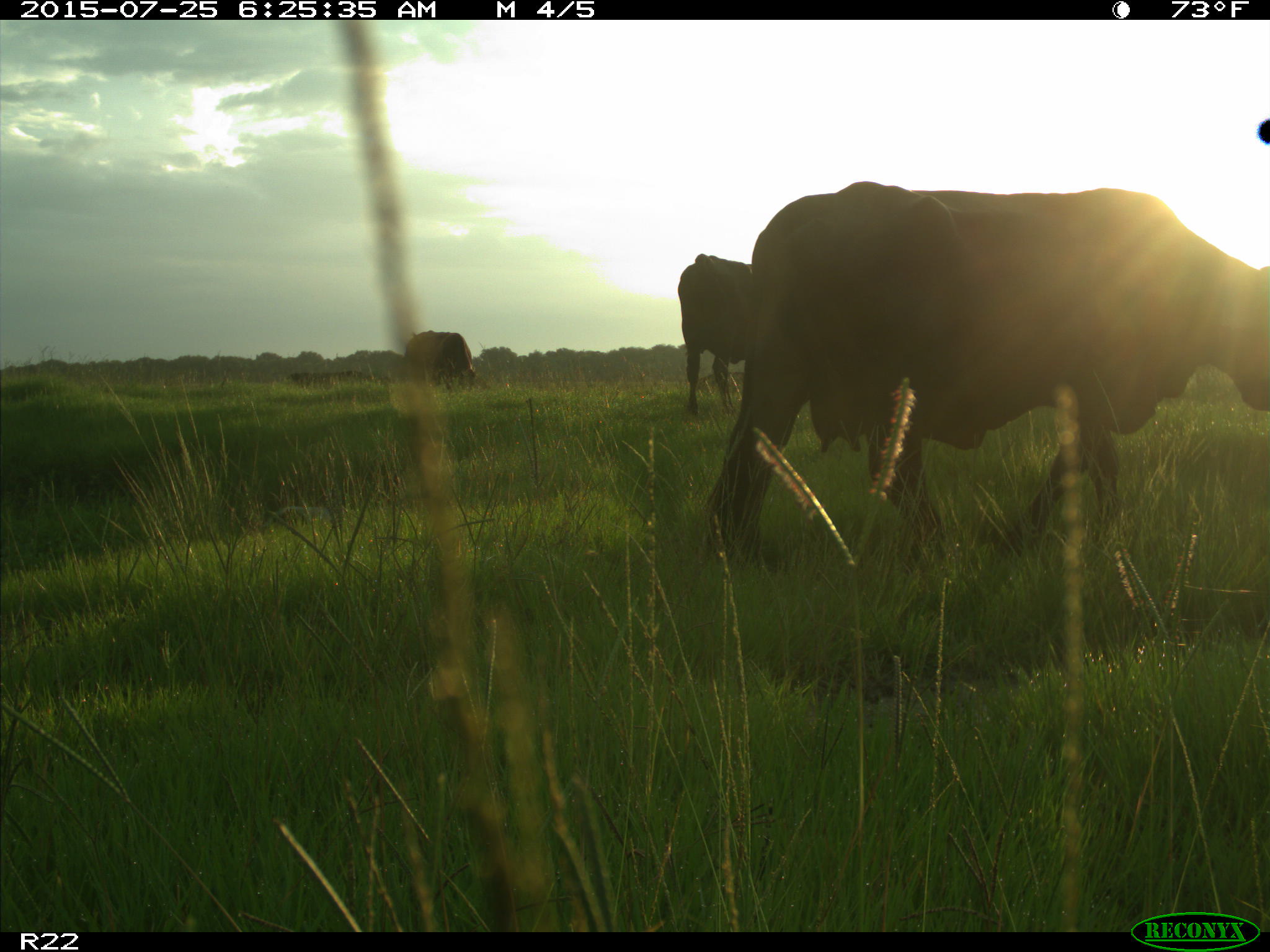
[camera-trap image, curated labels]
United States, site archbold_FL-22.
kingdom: Animalia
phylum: Chordata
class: Mammalia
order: Artiodactyla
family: Bovidae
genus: Bos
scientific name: Bos taurus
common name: domestic cow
Bos taurus (domestic cow).